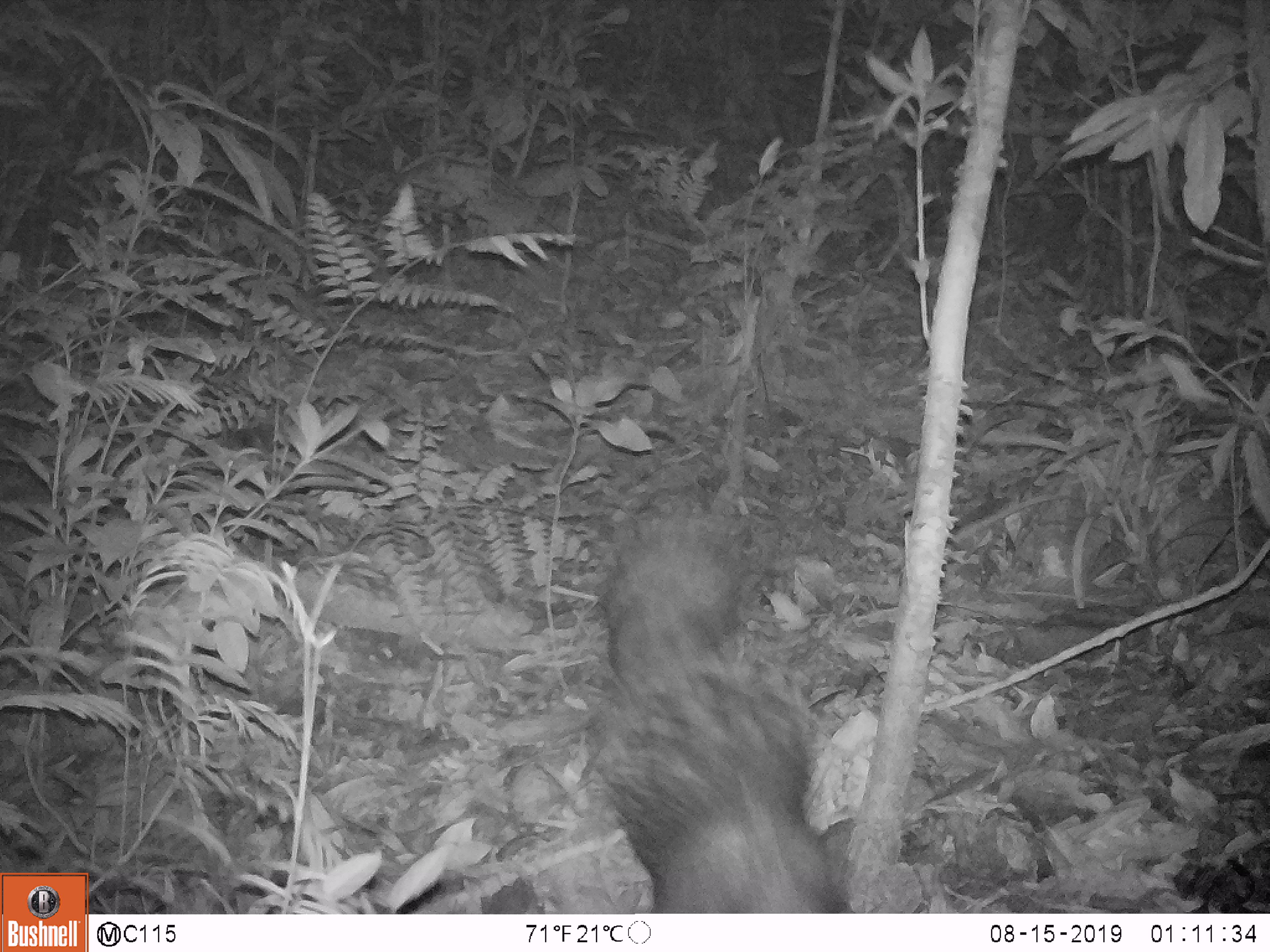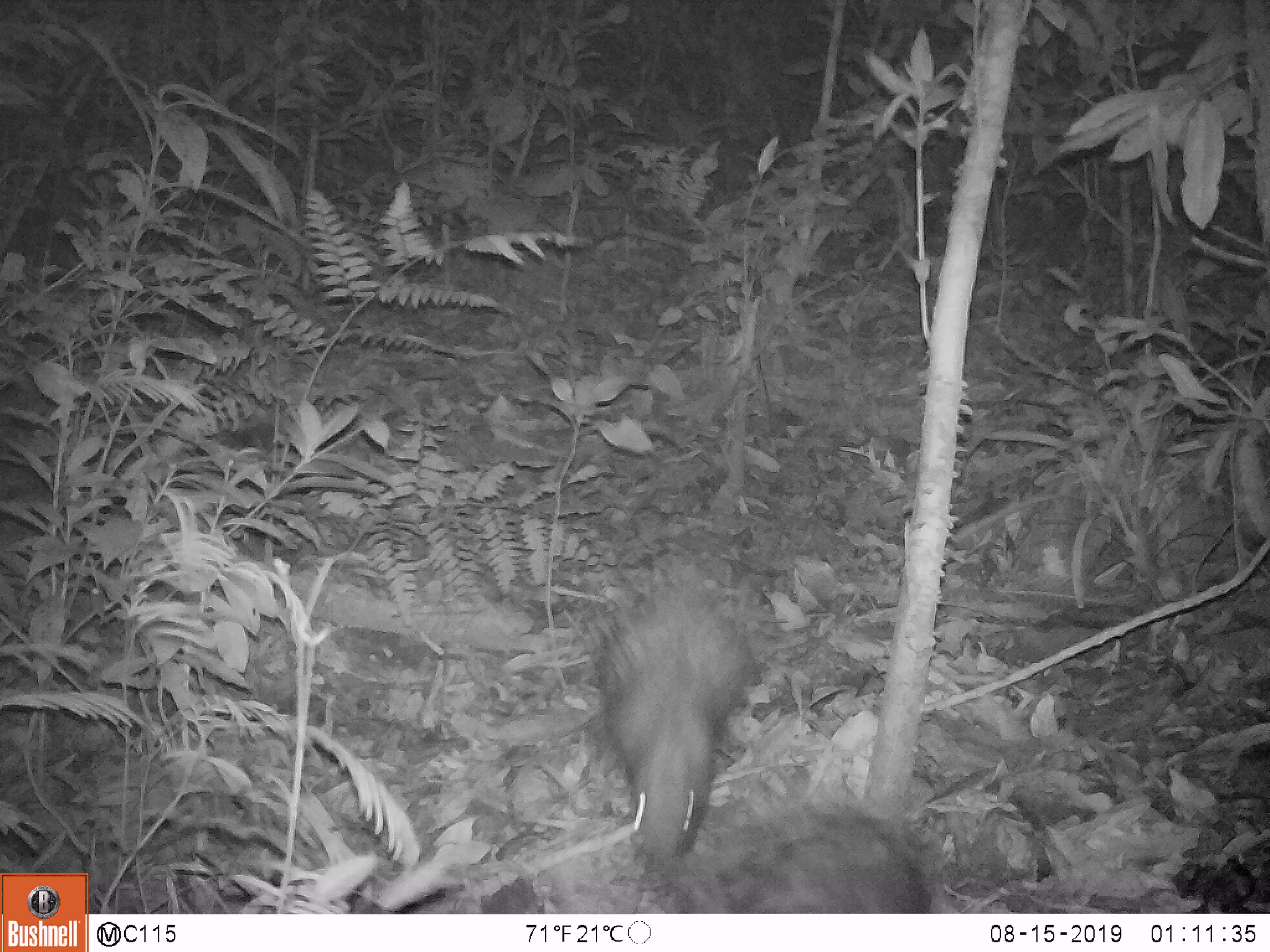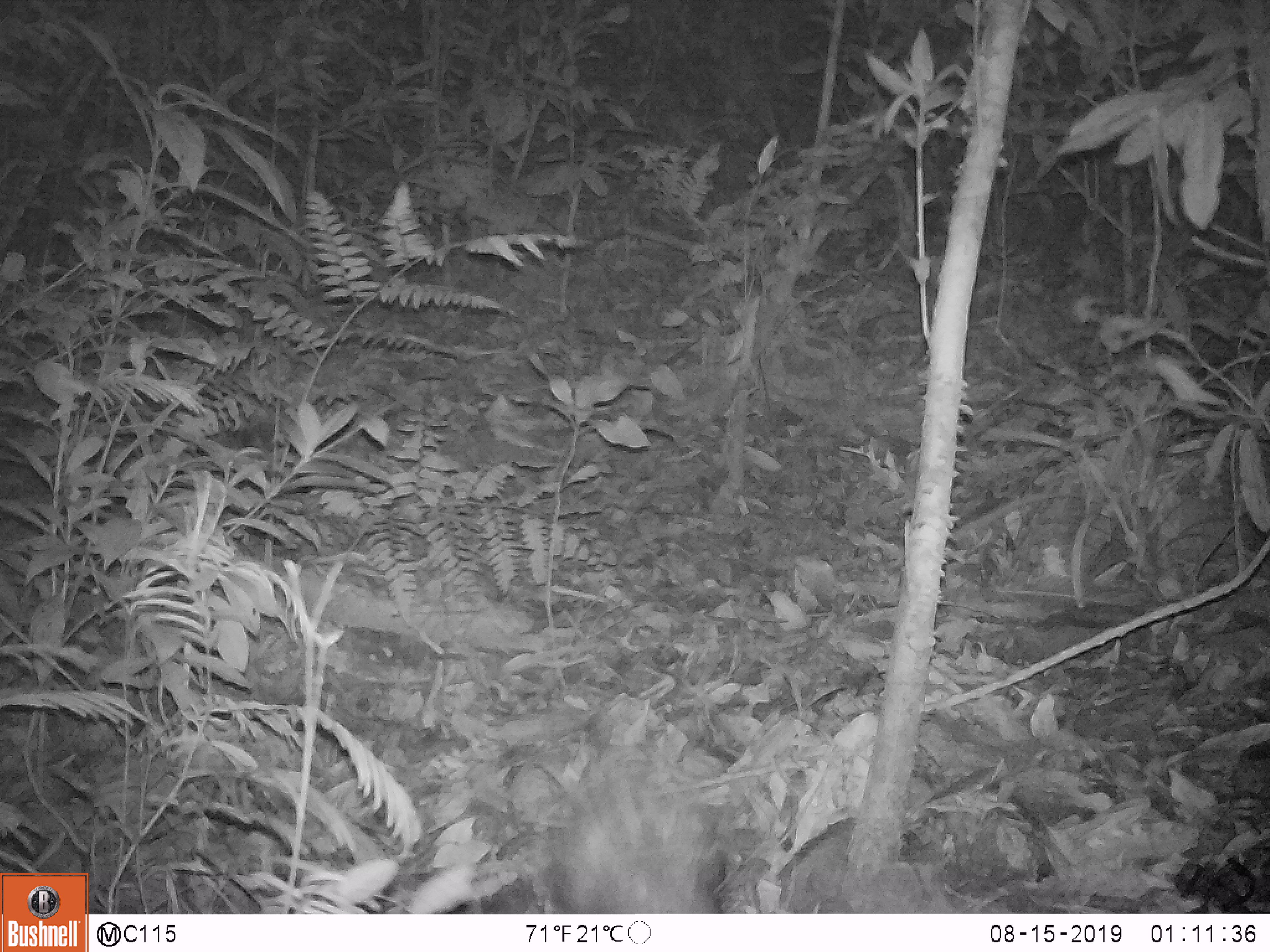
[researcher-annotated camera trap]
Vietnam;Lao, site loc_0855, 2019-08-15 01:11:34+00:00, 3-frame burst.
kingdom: Animalia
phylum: Chordata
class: Mammalia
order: Rodentia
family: Hystricidae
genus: Hystrix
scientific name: Hystrix brachyura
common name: malayan porcupine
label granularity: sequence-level